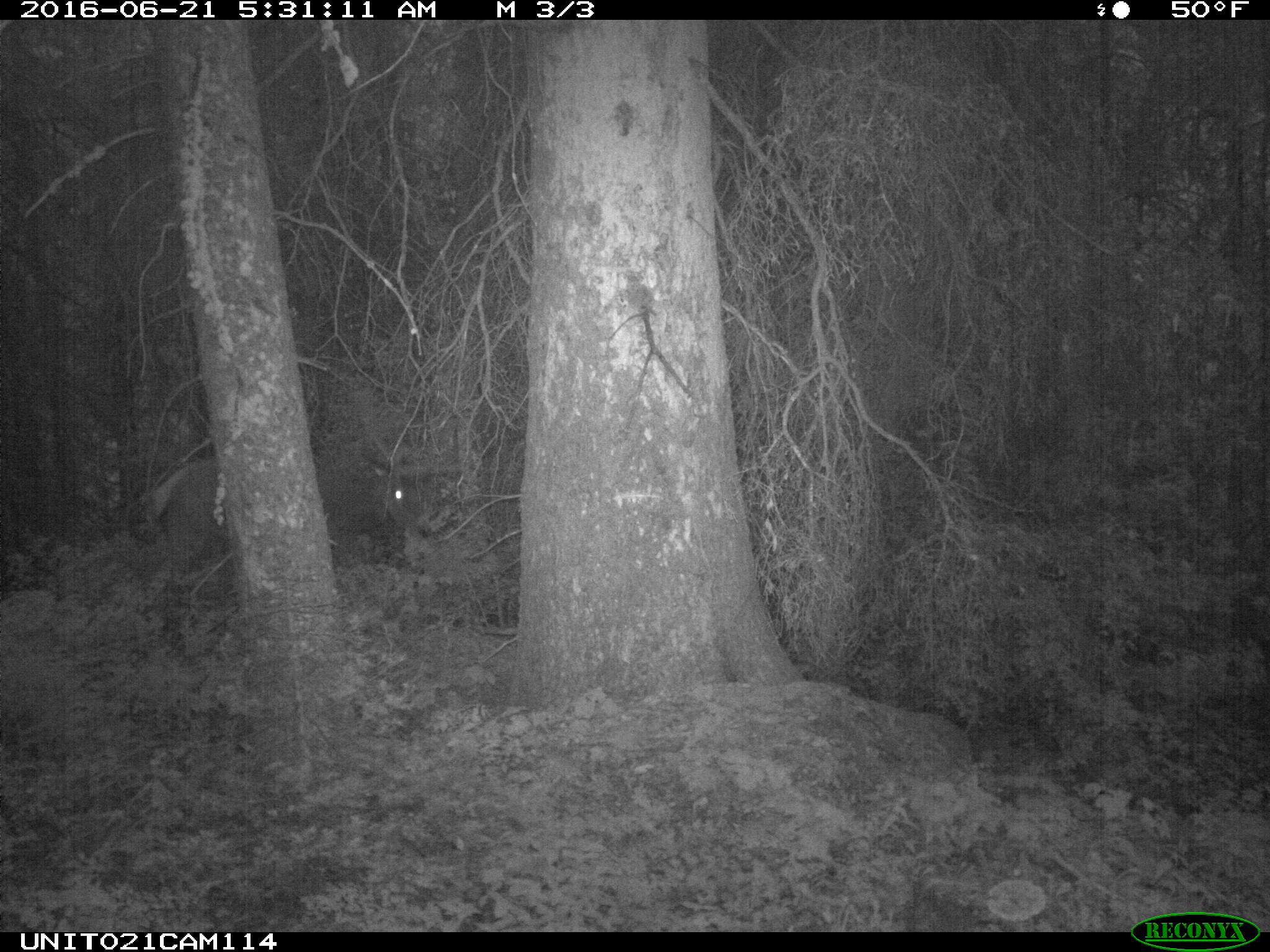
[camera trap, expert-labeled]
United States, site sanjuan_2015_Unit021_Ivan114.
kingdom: Animalia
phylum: Chordata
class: Mammalia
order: Artiodactyla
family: Cervidae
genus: Cervus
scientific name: Cervus elaphus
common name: red deer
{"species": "Cervus elaphus (red deer)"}